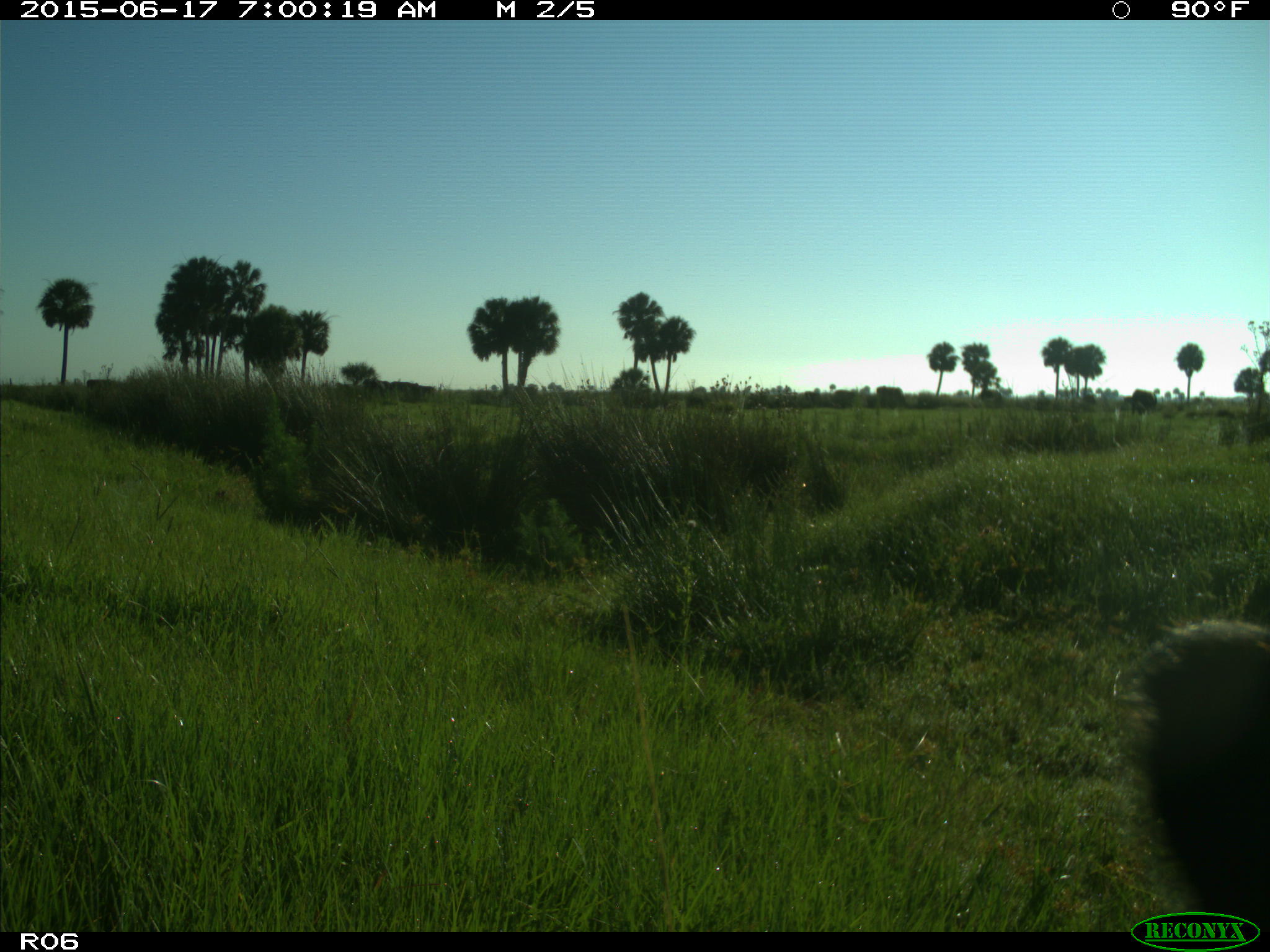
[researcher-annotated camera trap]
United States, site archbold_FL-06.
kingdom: Animalia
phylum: Chordata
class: Mammalia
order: Artiodactyla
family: Bovidae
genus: Bos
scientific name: Bos taurus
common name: domestic cow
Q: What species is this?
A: Bos taurus (domestic cow).